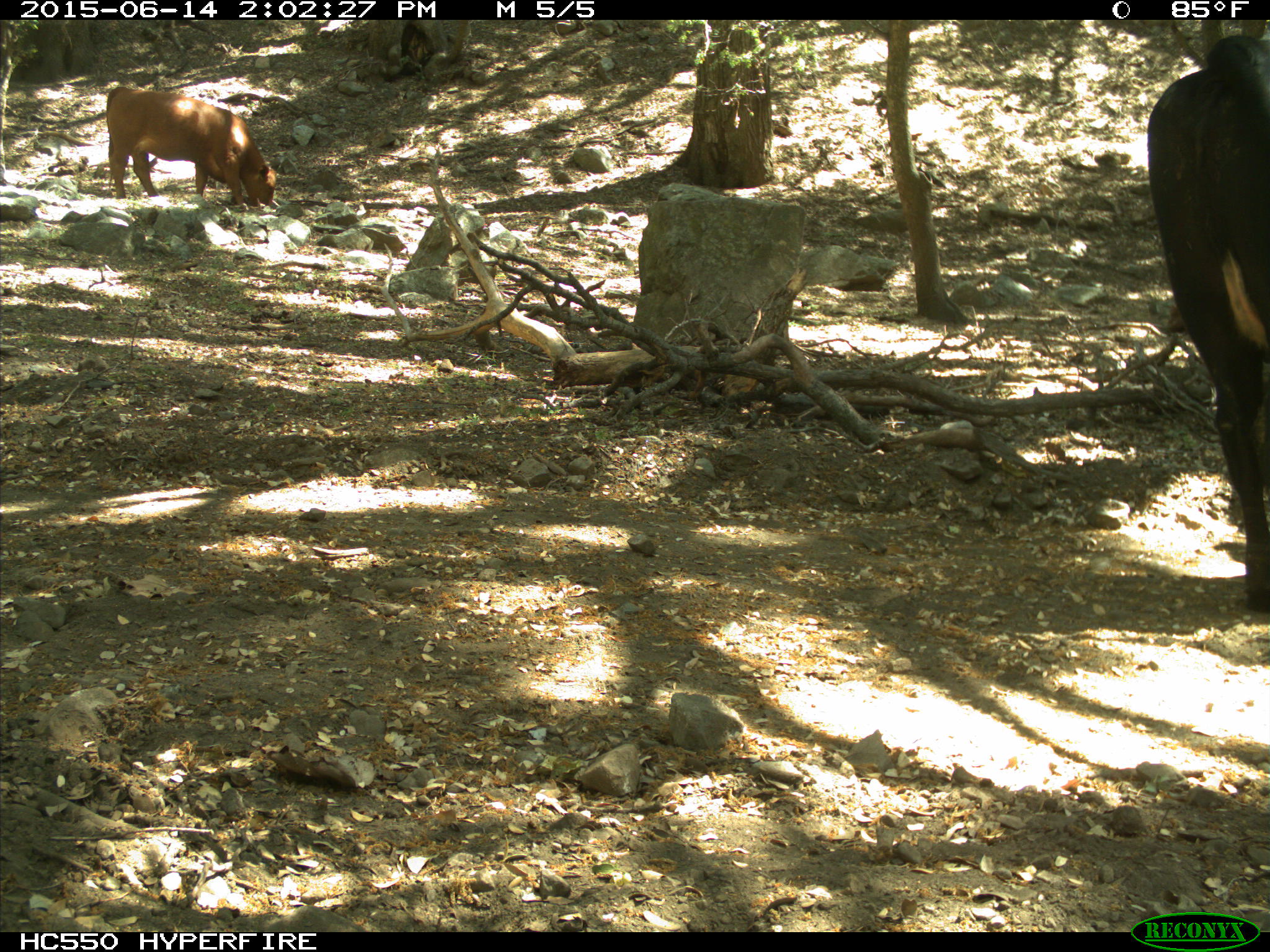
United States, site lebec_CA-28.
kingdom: Animalia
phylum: Chordata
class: Mammalia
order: Artiodactyla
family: Bovidae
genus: Bos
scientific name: Bos taurus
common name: domestic cow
Bos taurus (domestic cow).